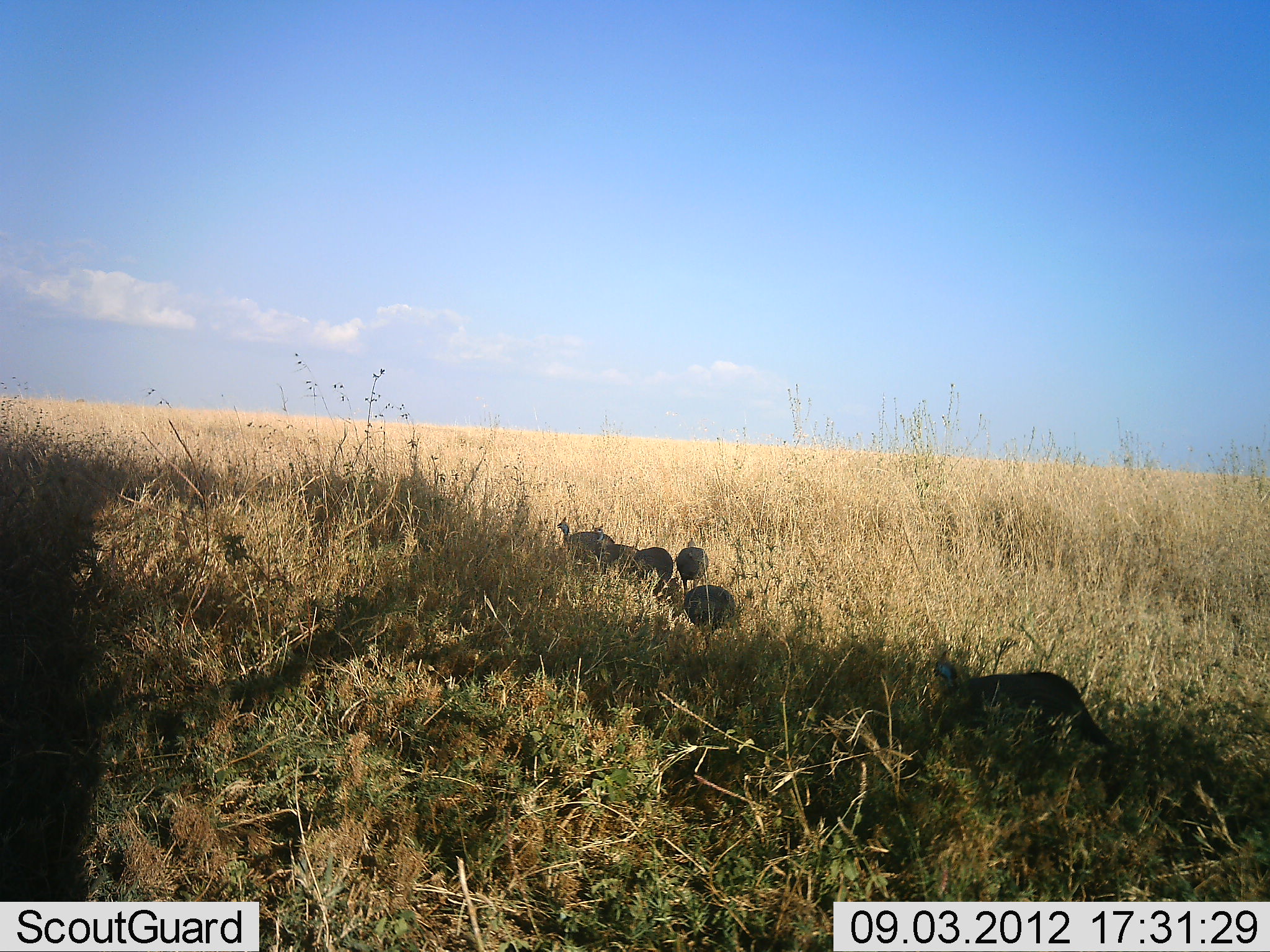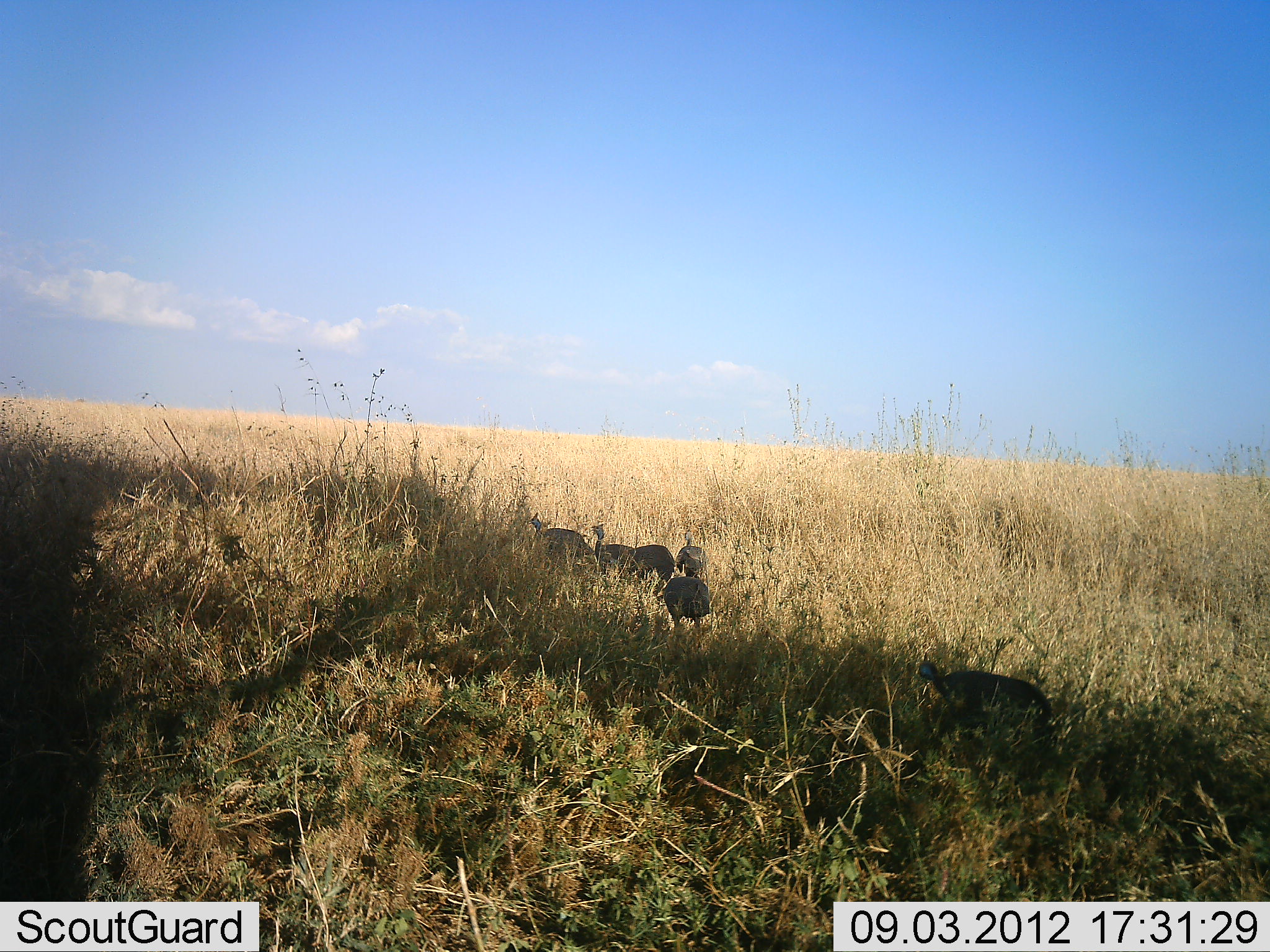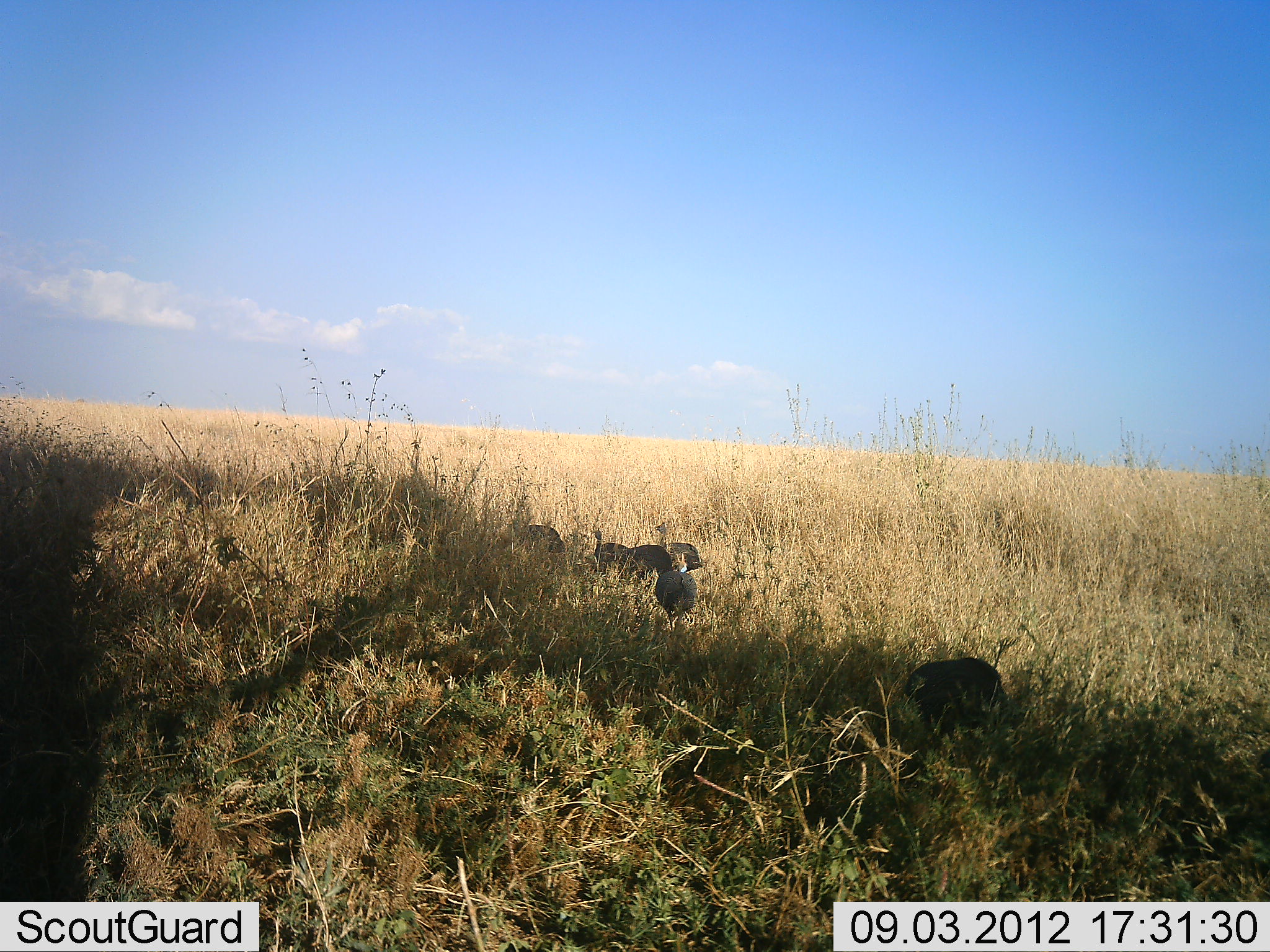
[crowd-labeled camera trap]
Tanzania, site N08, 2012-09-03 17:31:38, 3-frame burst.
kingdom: Animalia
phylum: Chordata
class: Aves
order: Galliformes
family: Numididae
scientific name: Numididae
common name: guinea fowl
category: guineafowl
Guineafowl (guinea fowl) (Numididae), count 6. Behavior (volunteer vote fractions): standing 0%, resting 0%, moving 100%, interacting 0%. Young present (vote fraction): 10%. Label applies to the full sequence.